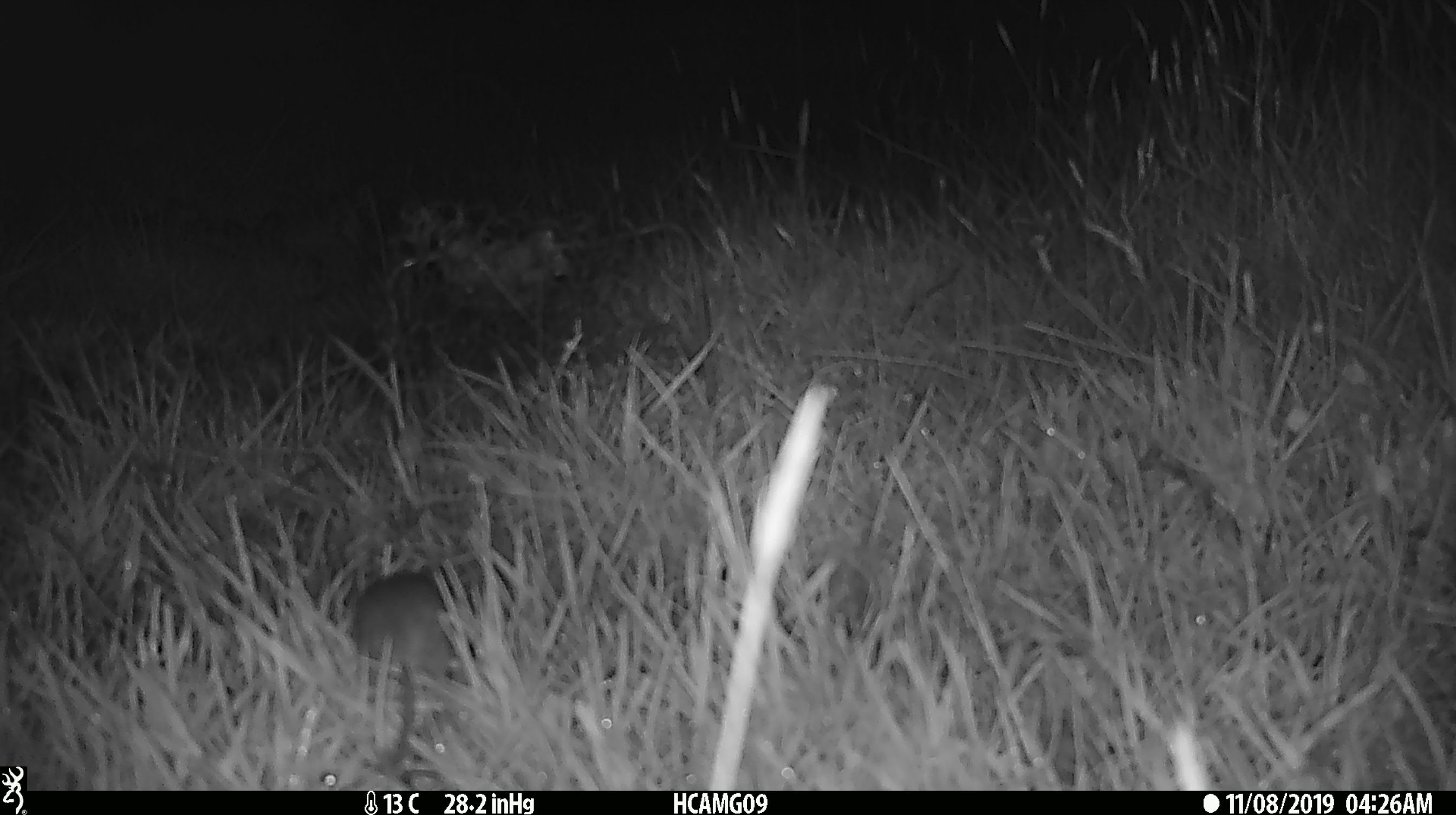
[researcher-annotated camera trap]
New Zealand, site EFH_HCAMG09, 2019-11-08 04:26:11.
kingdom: Animalia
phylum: Chordata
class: Mammalia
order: Rodentia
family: Muridae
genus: Mus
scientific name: Mus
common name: mouse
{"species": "mouse (Mus)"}